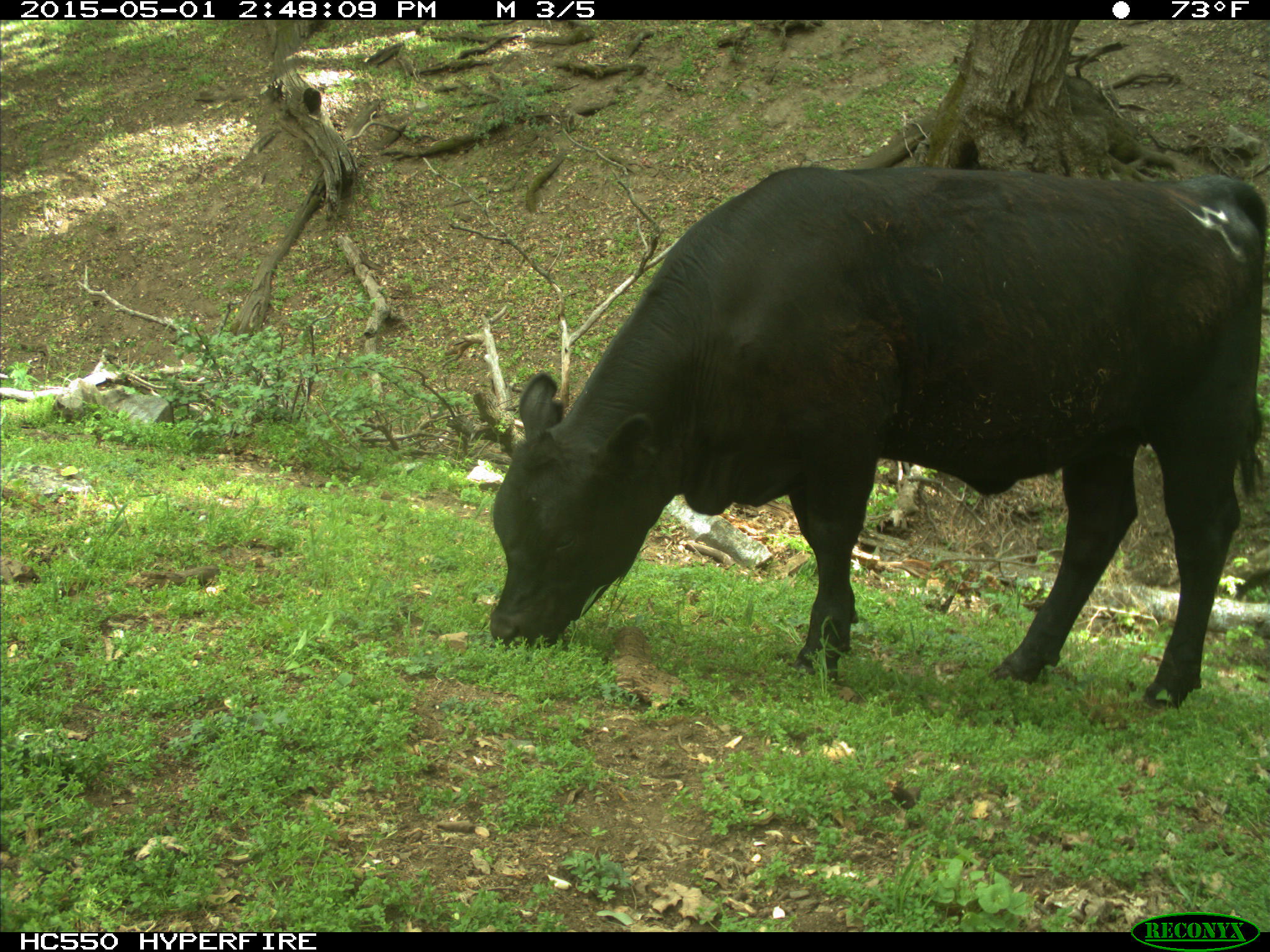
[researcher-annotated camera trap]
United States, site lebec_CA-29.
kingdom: Animalia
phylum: Chordata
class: Mammalia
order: Artiodactyla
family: Bovidae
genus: Bos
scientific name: Bos taurus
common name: domestic cow